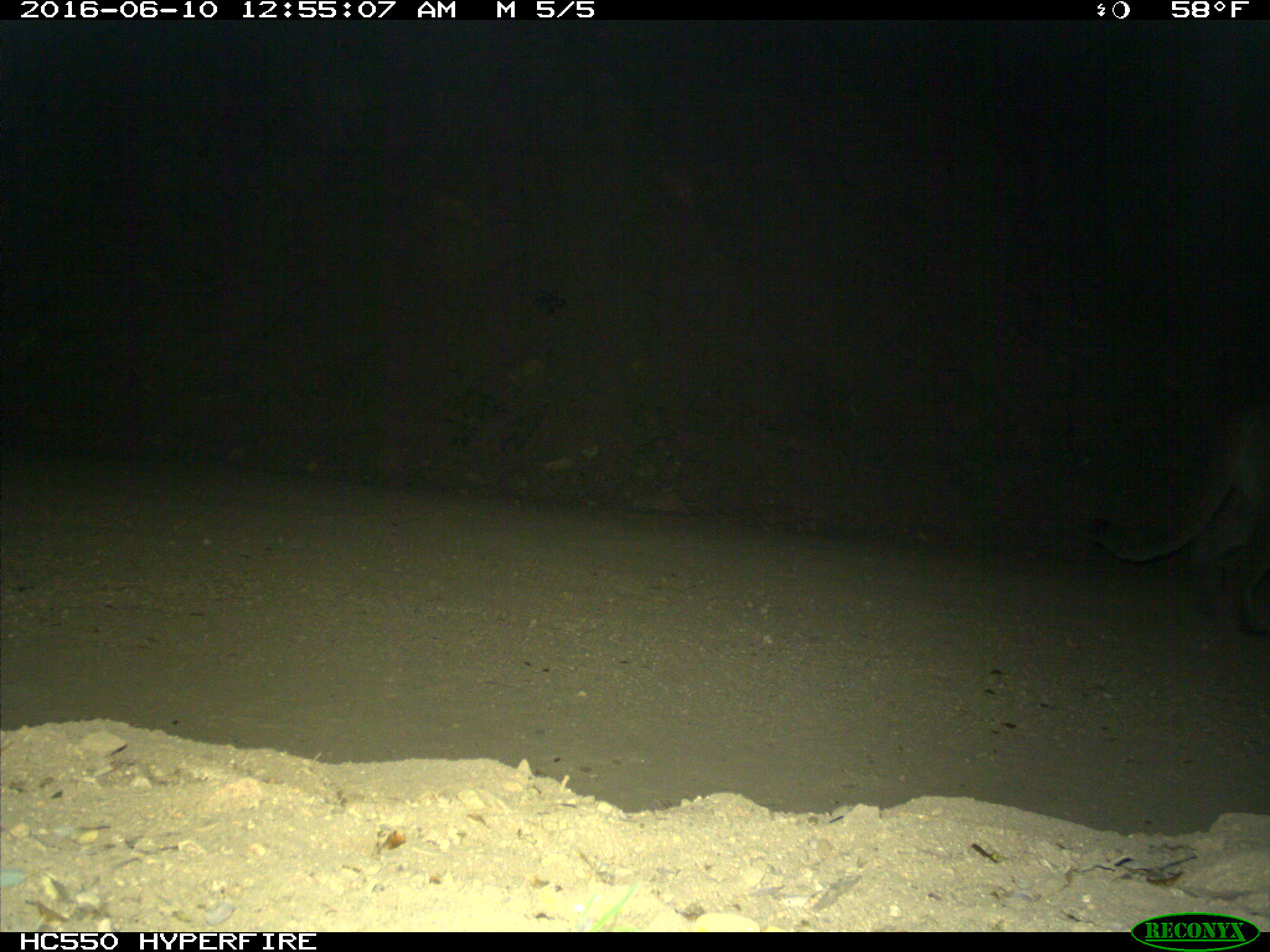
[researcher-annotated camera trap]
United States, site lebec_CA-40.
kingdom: Animalia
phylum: Chordata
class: Mammalia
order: Carnivora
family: Felidae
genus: Puma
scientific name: Puma concolor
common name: mountain lion